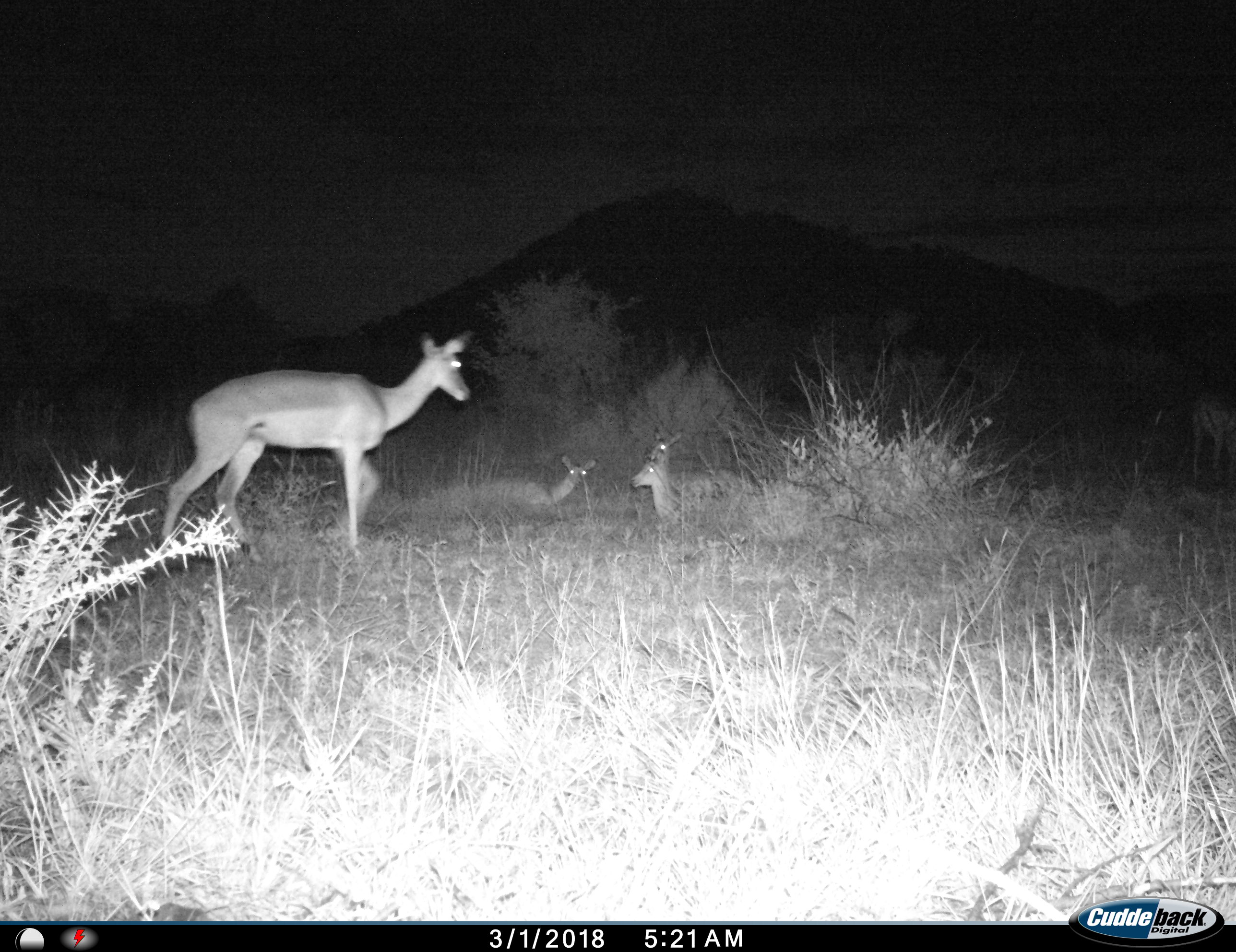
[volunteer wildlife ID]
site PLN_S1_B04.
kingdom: Animalia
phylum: Chordata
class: Mammalia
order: Artiodactyla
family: Bovidae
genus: Aepyceros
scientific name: Aepyceros melampus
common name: impala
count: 4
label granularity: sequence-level